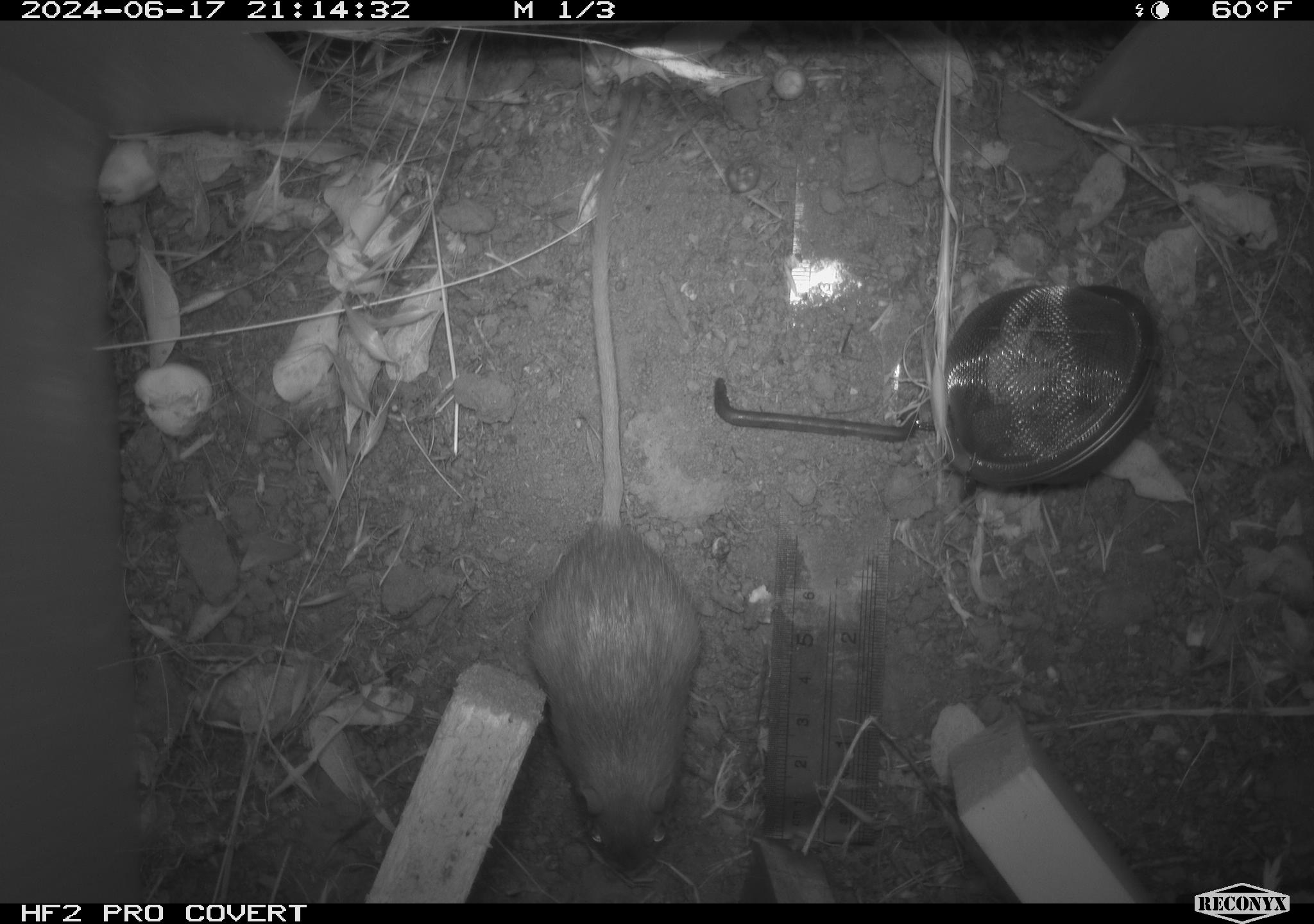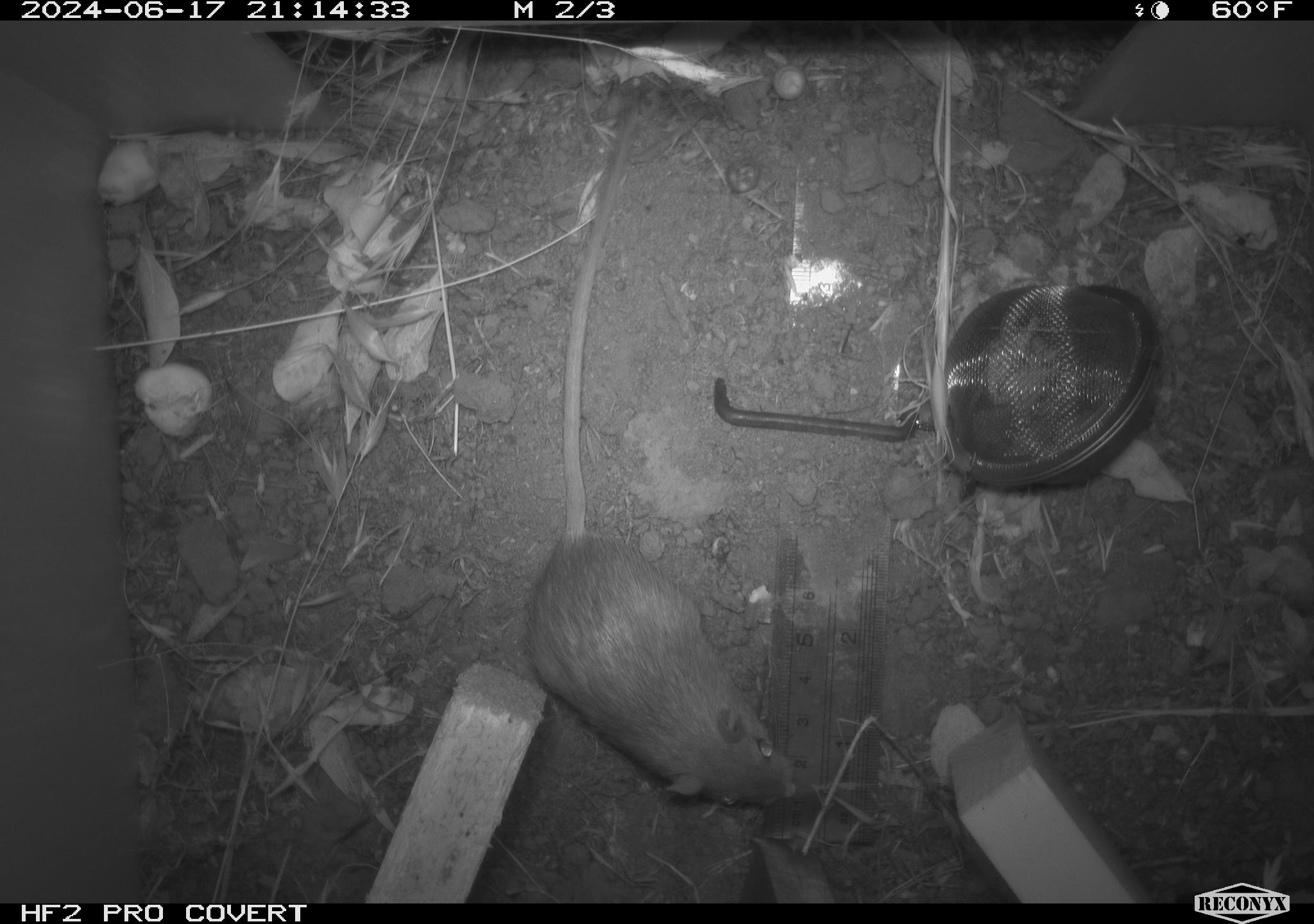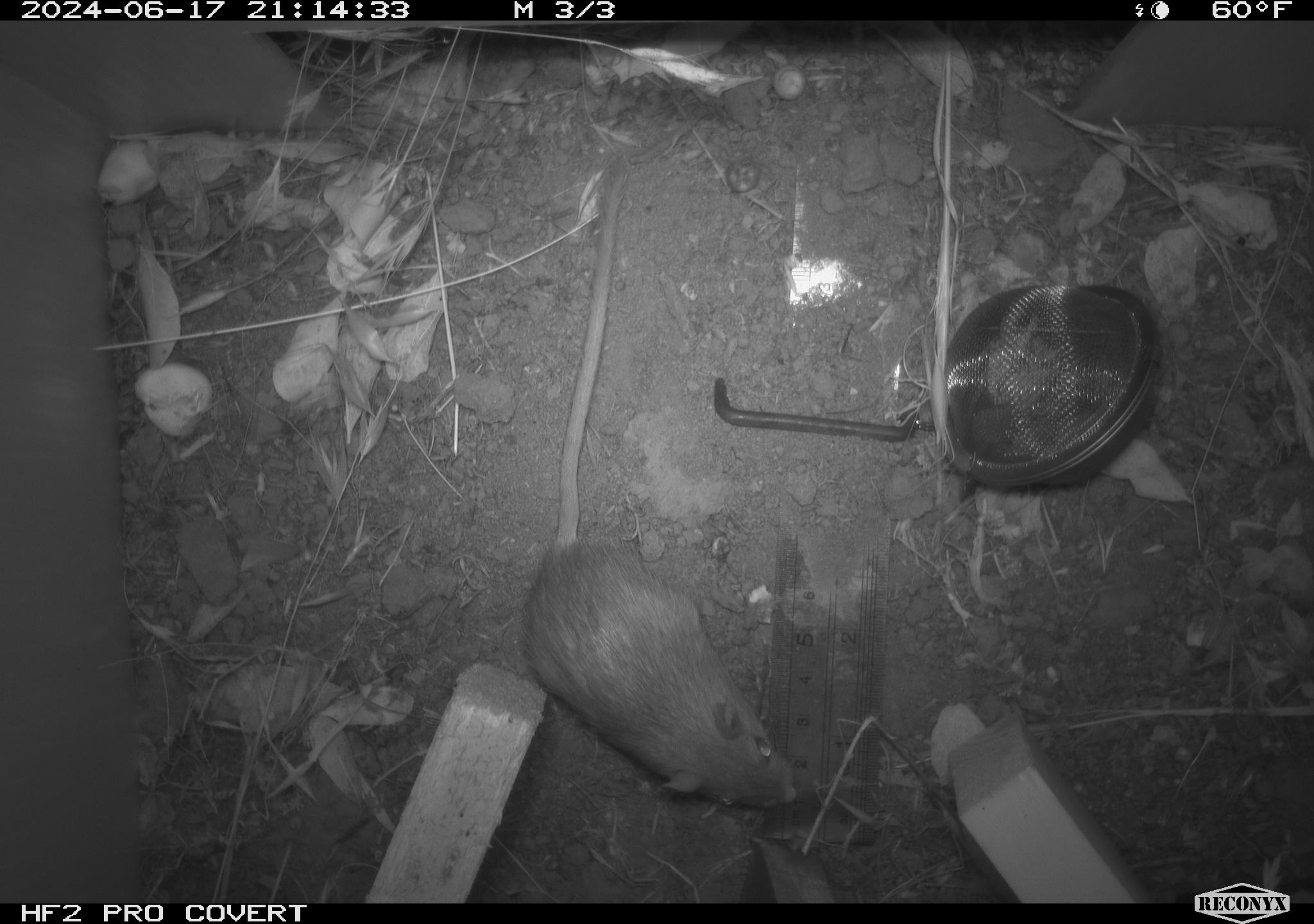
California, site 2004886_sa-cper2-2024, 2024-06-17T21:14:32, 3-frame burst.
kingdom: Animalia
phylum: Chordata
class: Mammalia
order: Rodentia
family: Heteromyidae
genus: Dipodomys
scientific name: Dipodomys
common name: kangaroo rats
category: dipodomys species